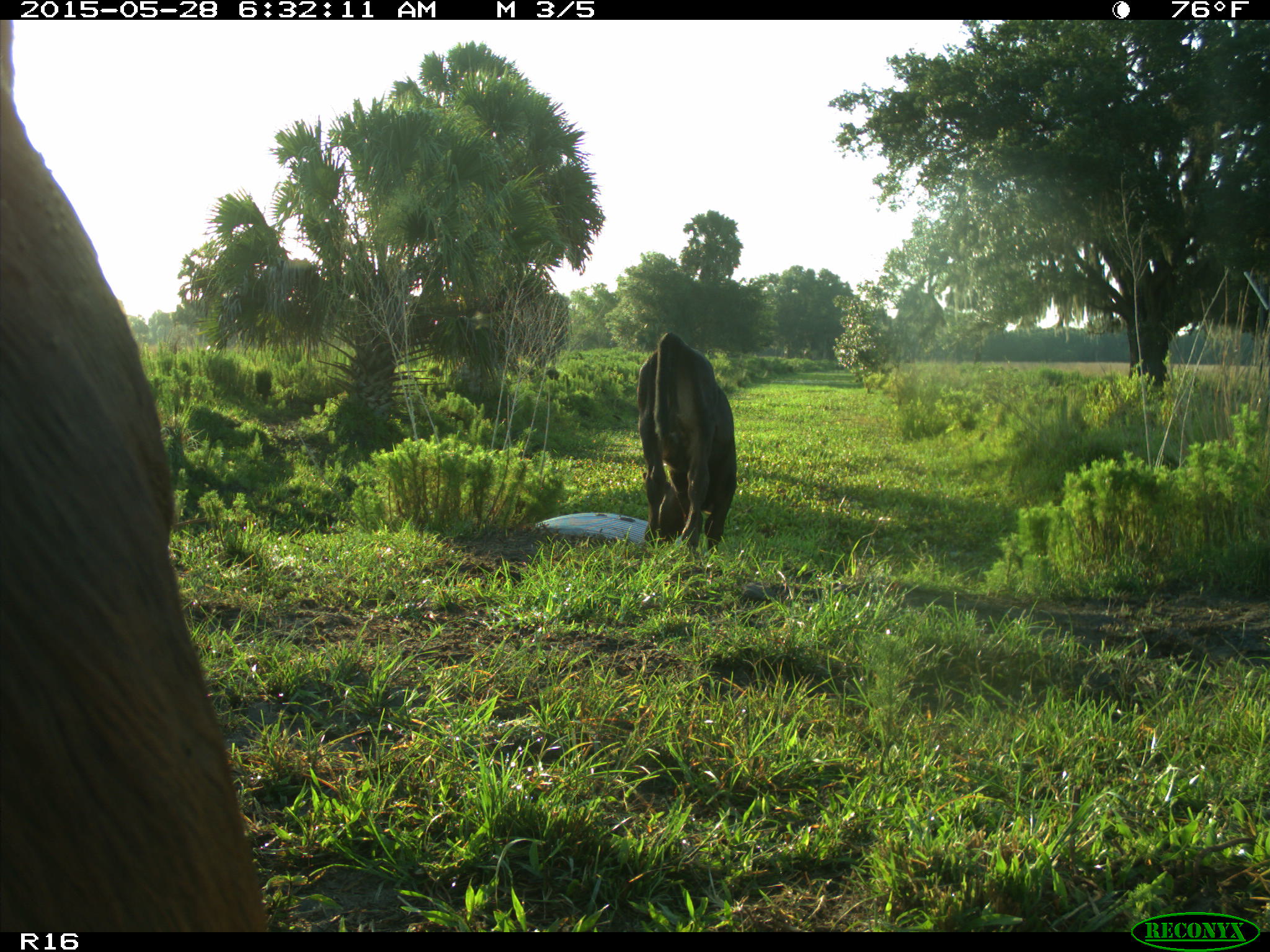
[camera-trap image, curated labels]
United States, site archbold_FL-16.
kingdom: Animalia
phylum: Chordata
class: Mammalia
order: Artiodactyla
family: Bovidae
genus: Bos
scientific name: Bos taurus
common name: domestic cow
Bos taurus (domestic cow).